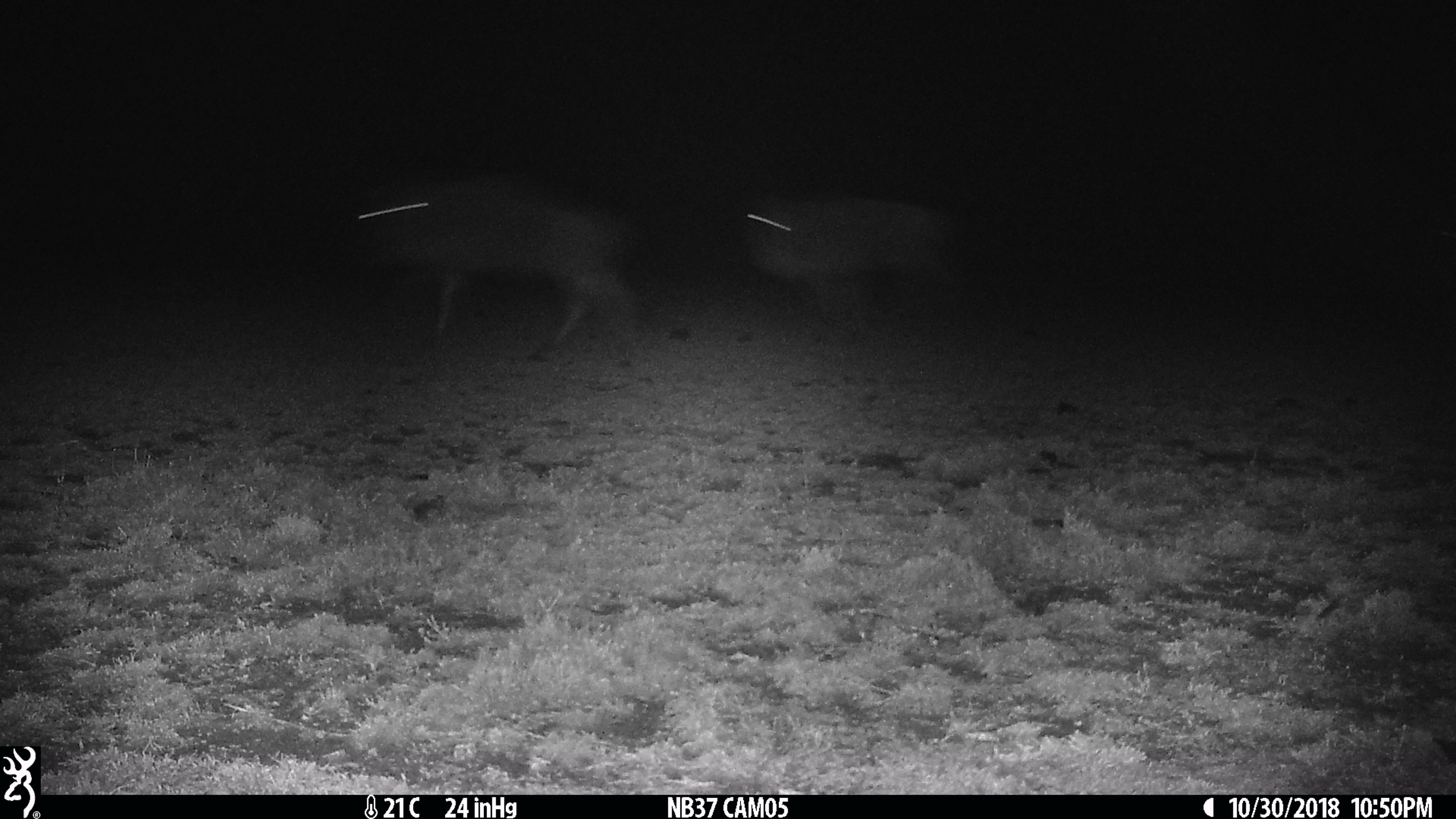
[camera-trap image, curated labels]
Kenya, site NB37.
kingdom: Animalia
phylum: Chordata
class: Mammalia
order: Artiodactyla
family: Bovidae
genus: Connochaetes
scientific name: Connochaetes taurinus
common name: blue wildebeest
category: wildebeest